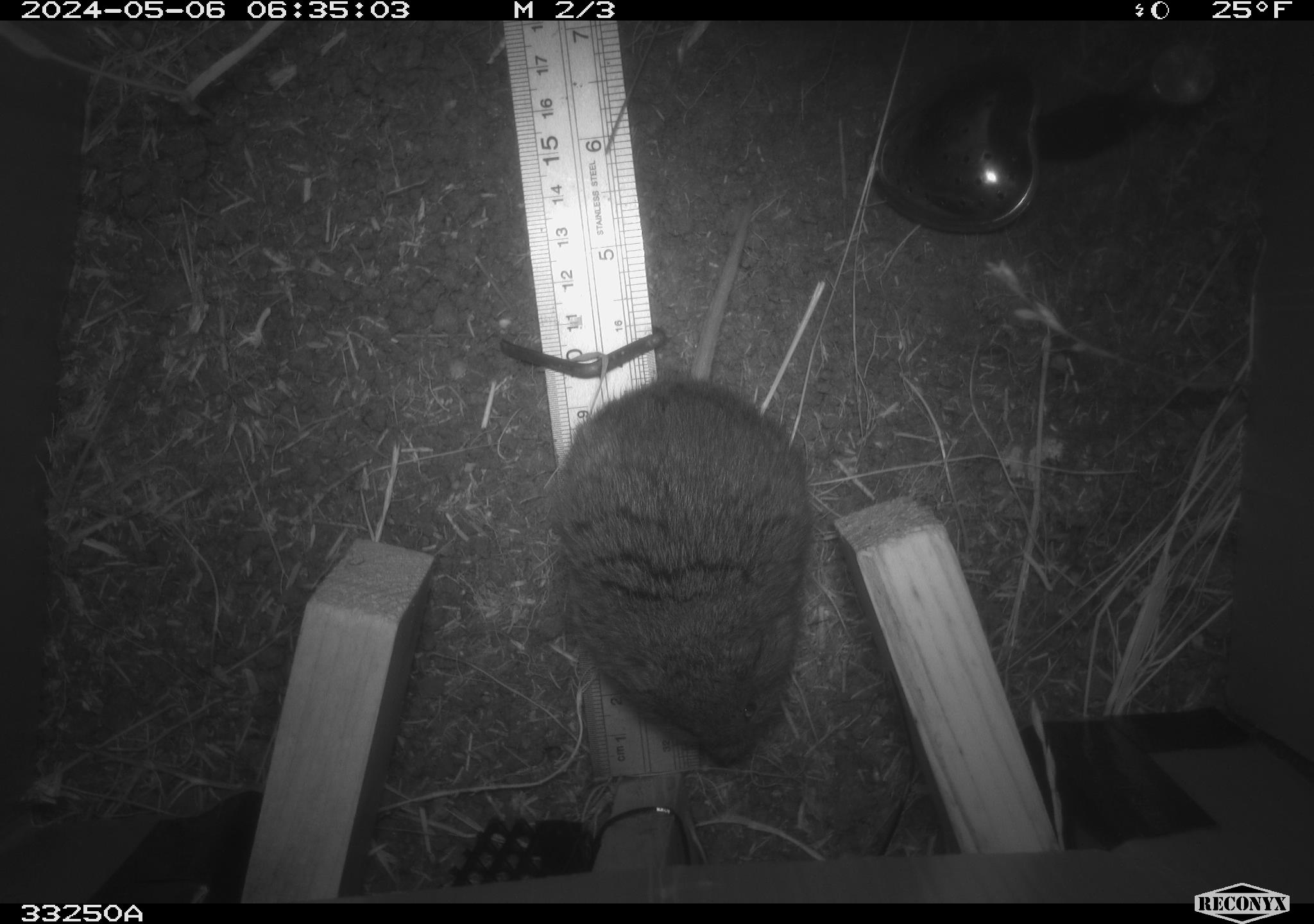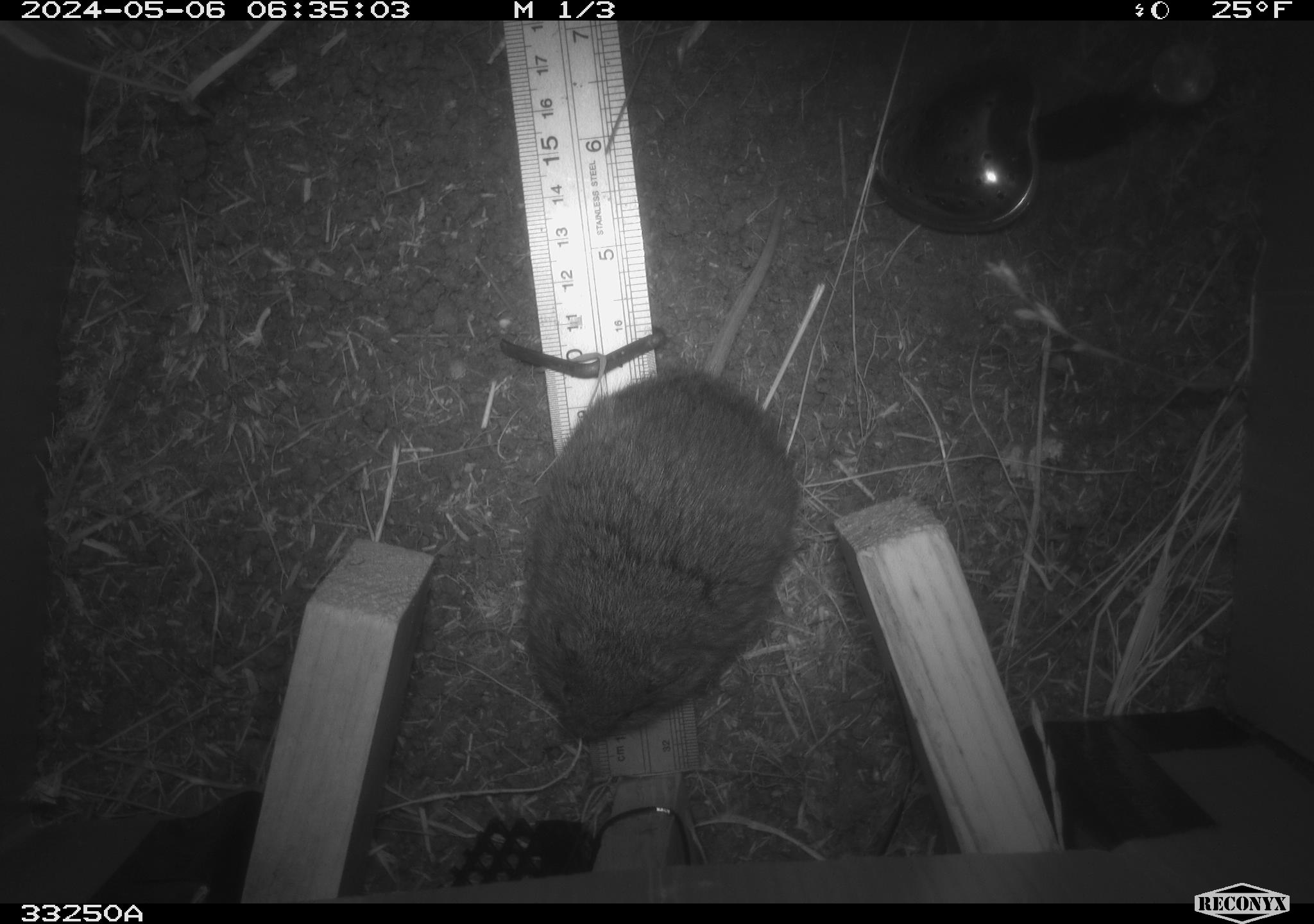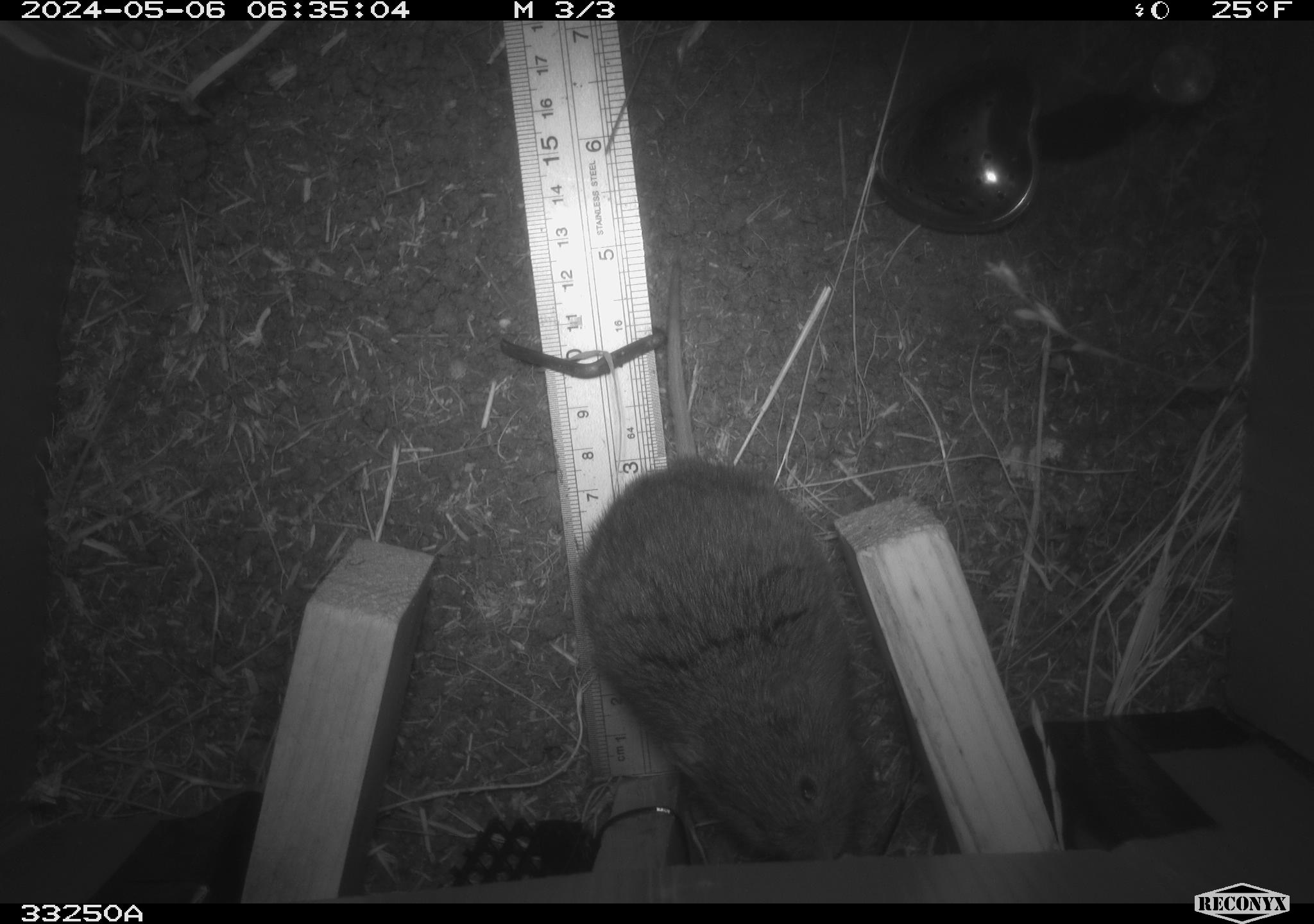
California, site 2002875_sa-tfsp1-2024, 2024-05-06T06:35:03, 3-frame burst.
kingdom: Animalia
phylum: Chordata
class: Mammalia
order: Rodentia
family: Cricetidae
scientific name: Arvicolinae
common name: voles, lemmings, and muskrats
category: arvicolinae subfamily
Arvicolinae subfamily (voles, lemmings, and muskrats) (Arvicolinae).